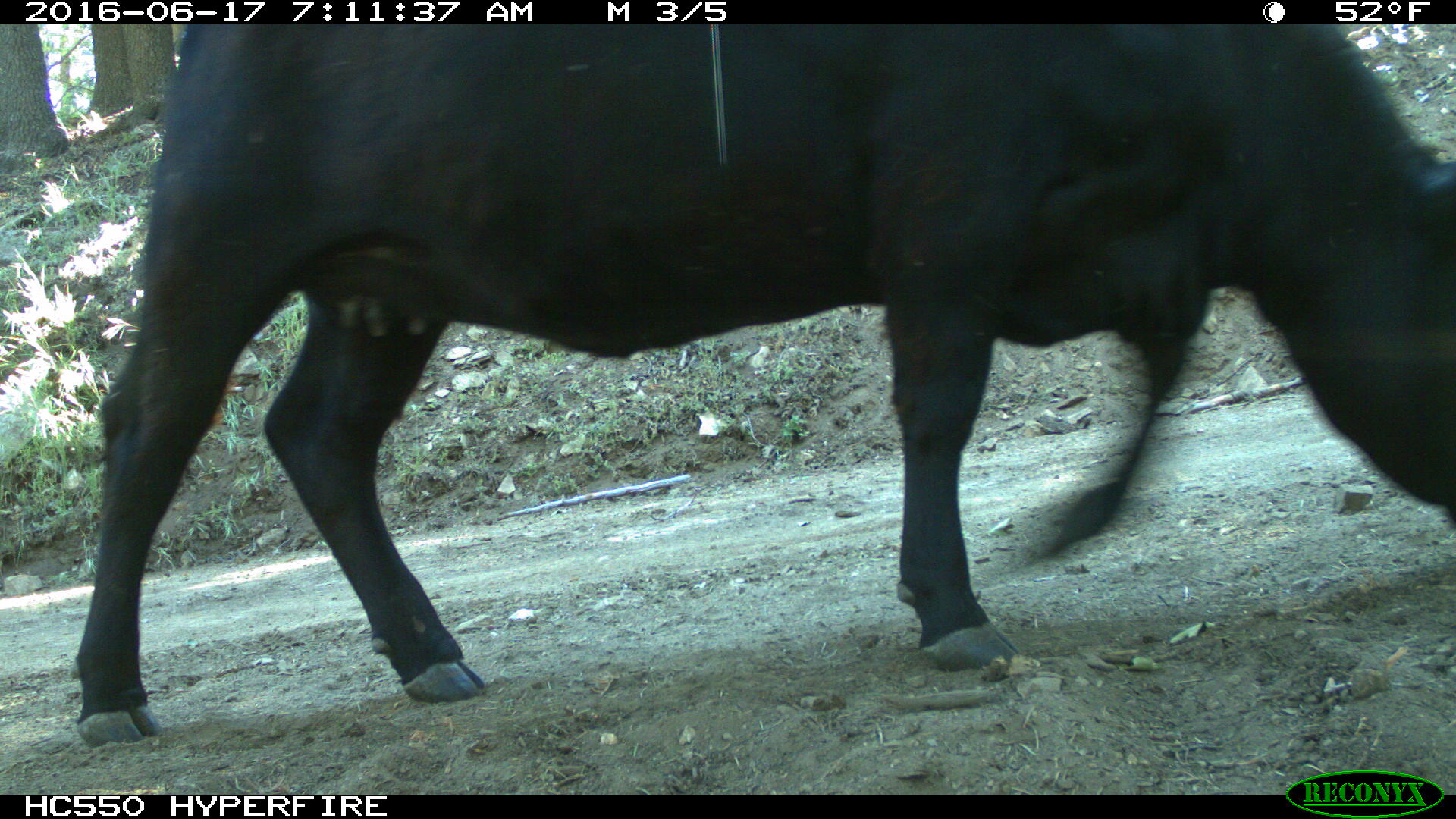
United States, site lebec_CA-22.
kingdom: Animalia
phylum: Chordata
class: Mammalia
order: Artiodactyla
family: Bovidae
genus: Bos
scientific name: Bos taurus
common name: domestic cow